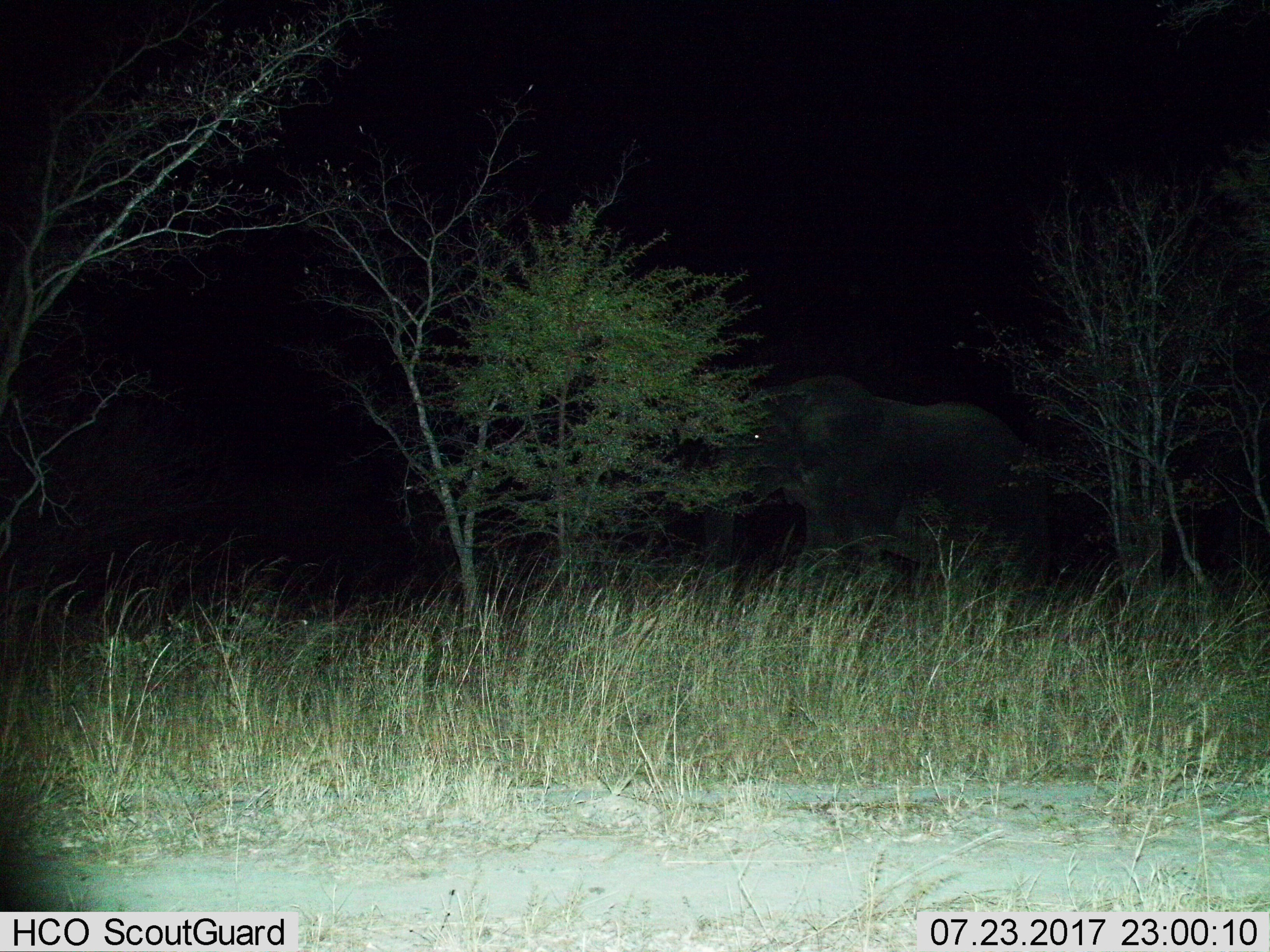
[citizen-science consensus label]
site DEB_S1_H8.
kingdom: Animalia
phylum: Chordata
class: Mammalia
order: Proboscidea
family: Elephantidae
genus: Loxodonta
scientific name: Loxodonta africana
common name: african bush elephant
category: elephant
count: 1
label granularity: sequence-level